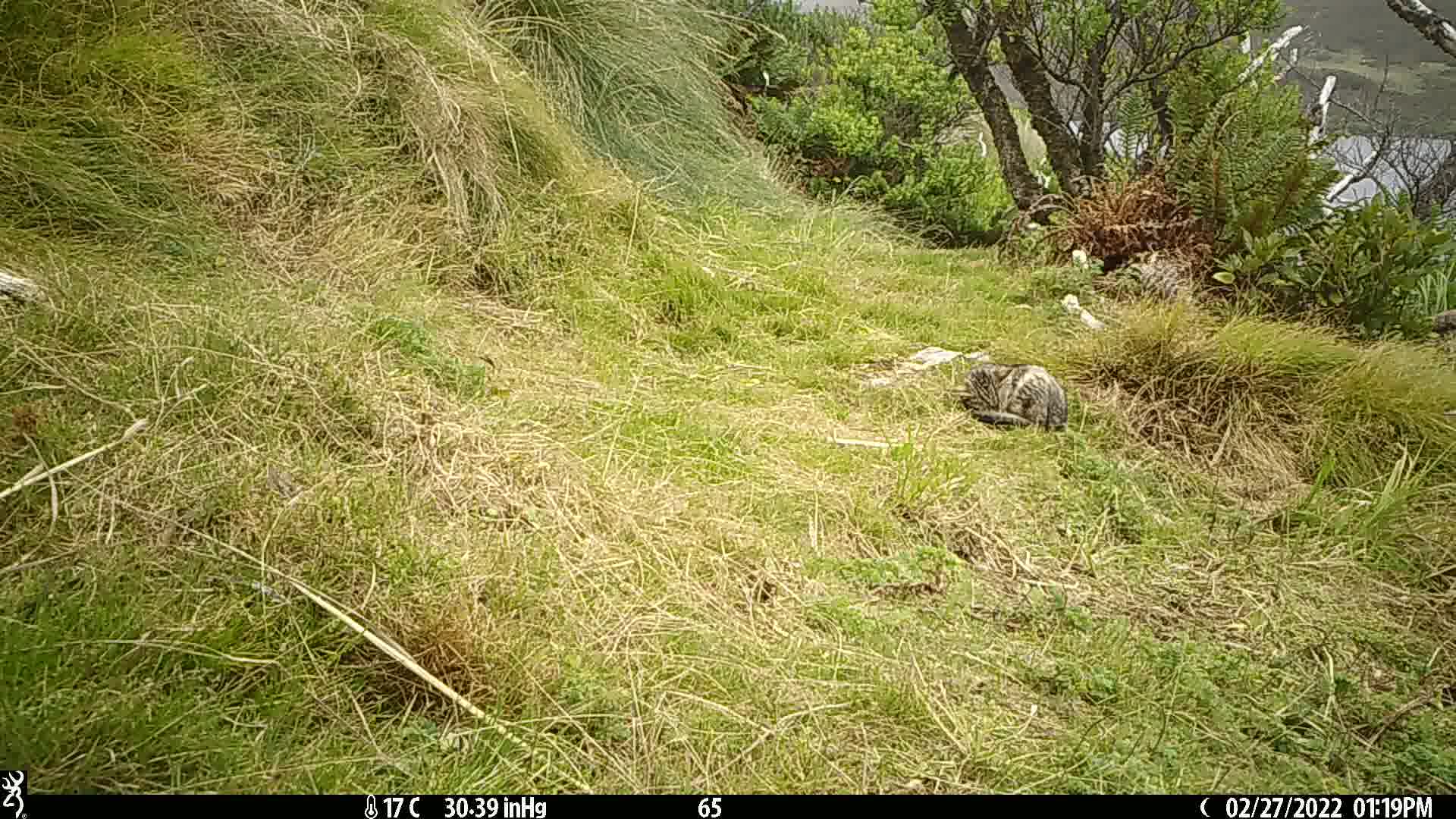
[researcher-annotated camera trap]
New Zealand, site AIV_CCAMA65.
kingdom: Animalia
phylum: Chordata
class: Mammalia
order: Carnivora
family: Felidae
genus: Felis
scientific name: Felis catus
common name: domestic cat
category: cat